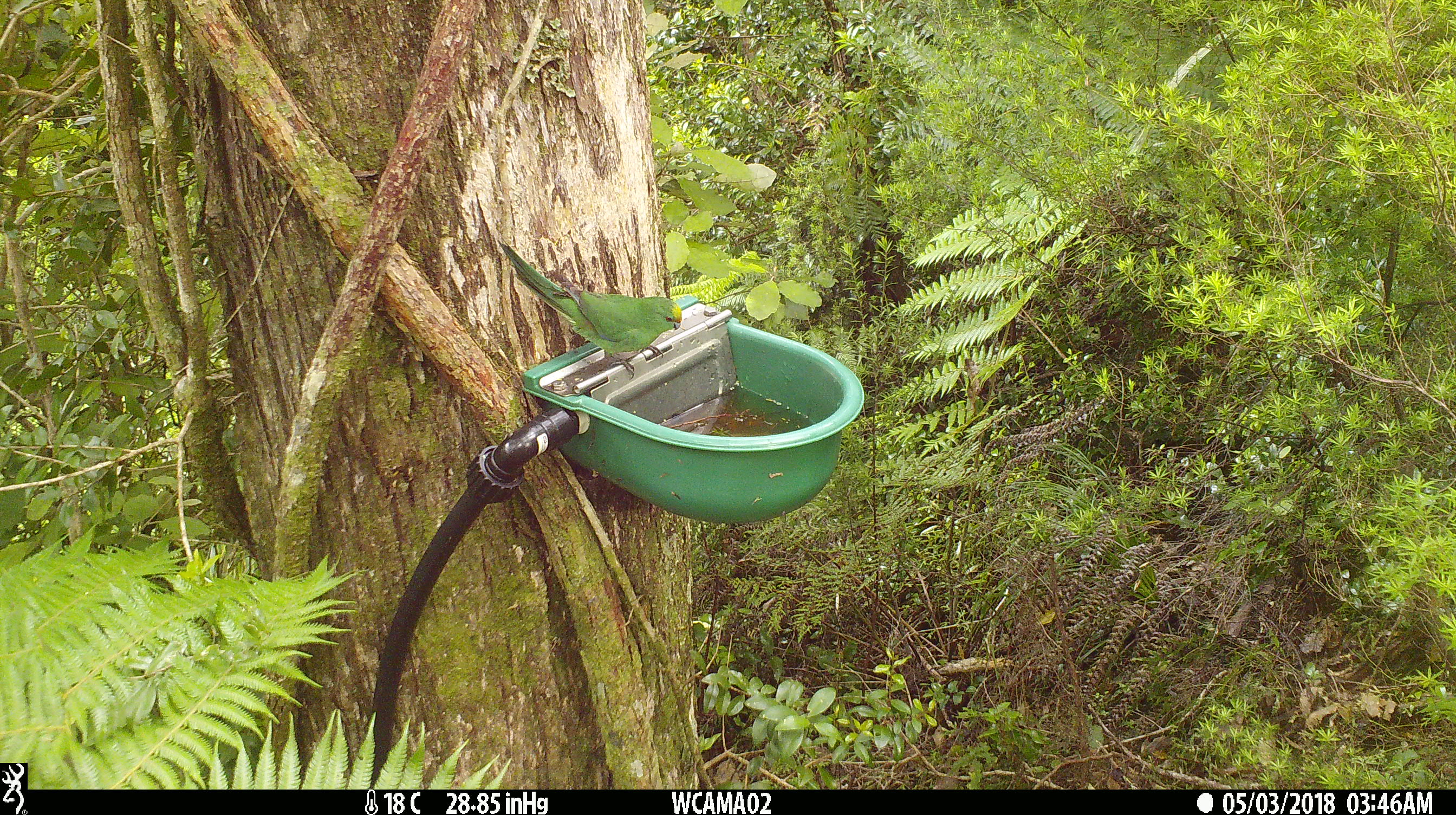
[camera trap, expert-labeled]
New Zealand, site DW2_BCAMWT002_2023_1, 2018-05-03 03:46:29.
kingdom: Animalia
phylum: Chordata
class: Aves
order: Psittaciformes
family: Psittaculidae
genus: Cyanoramphus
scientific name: Cyanoramphus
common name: parakeet